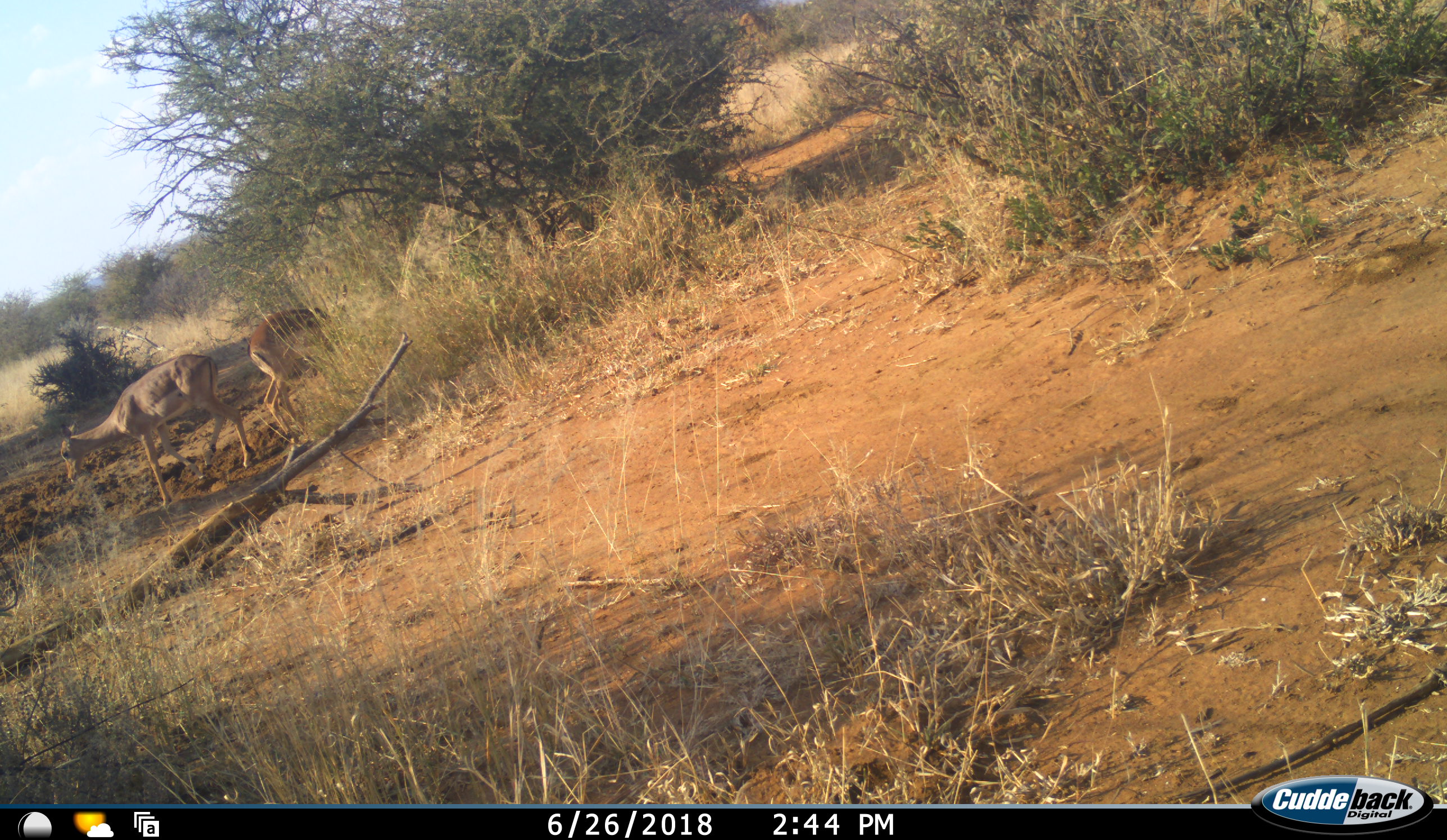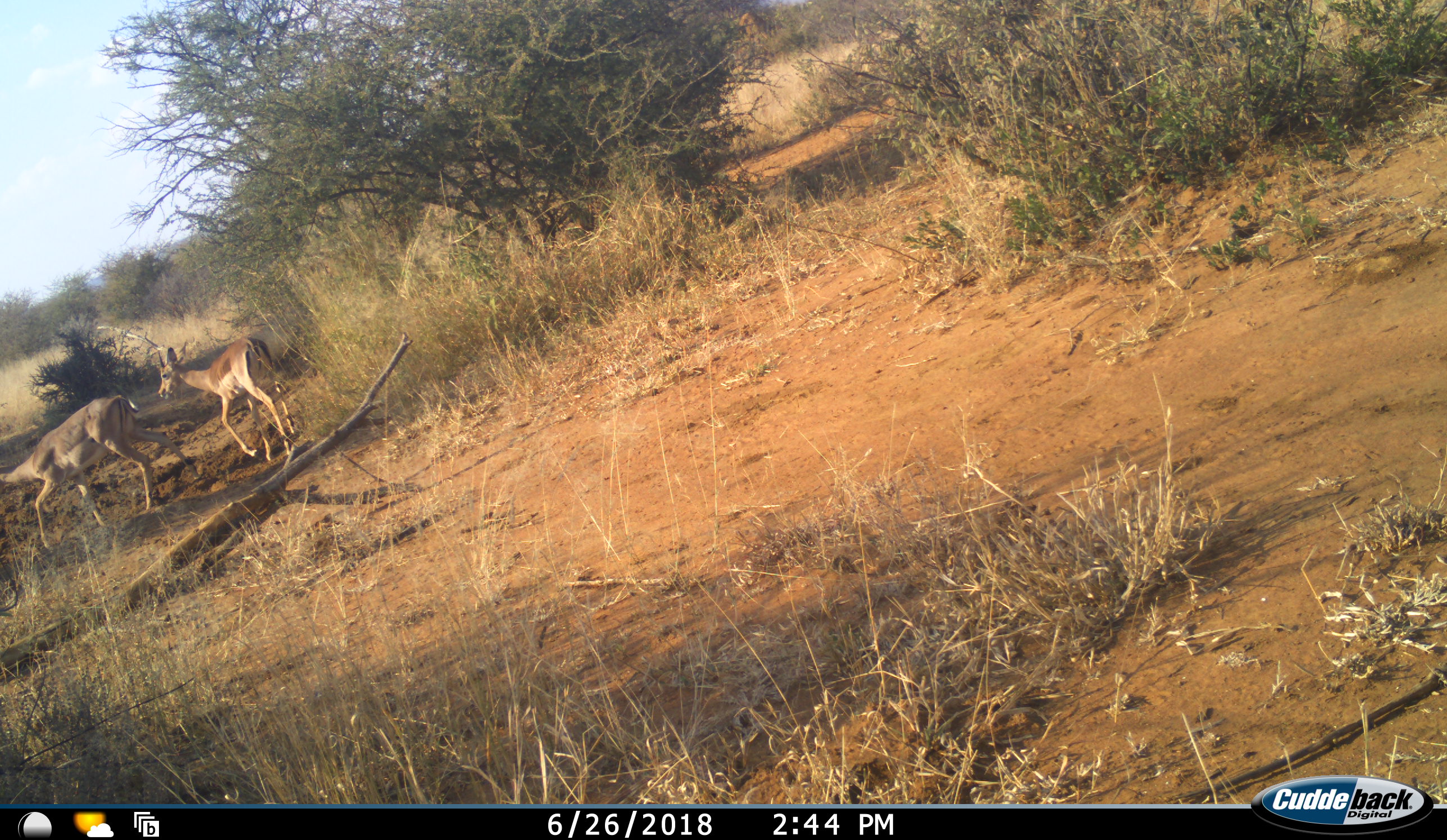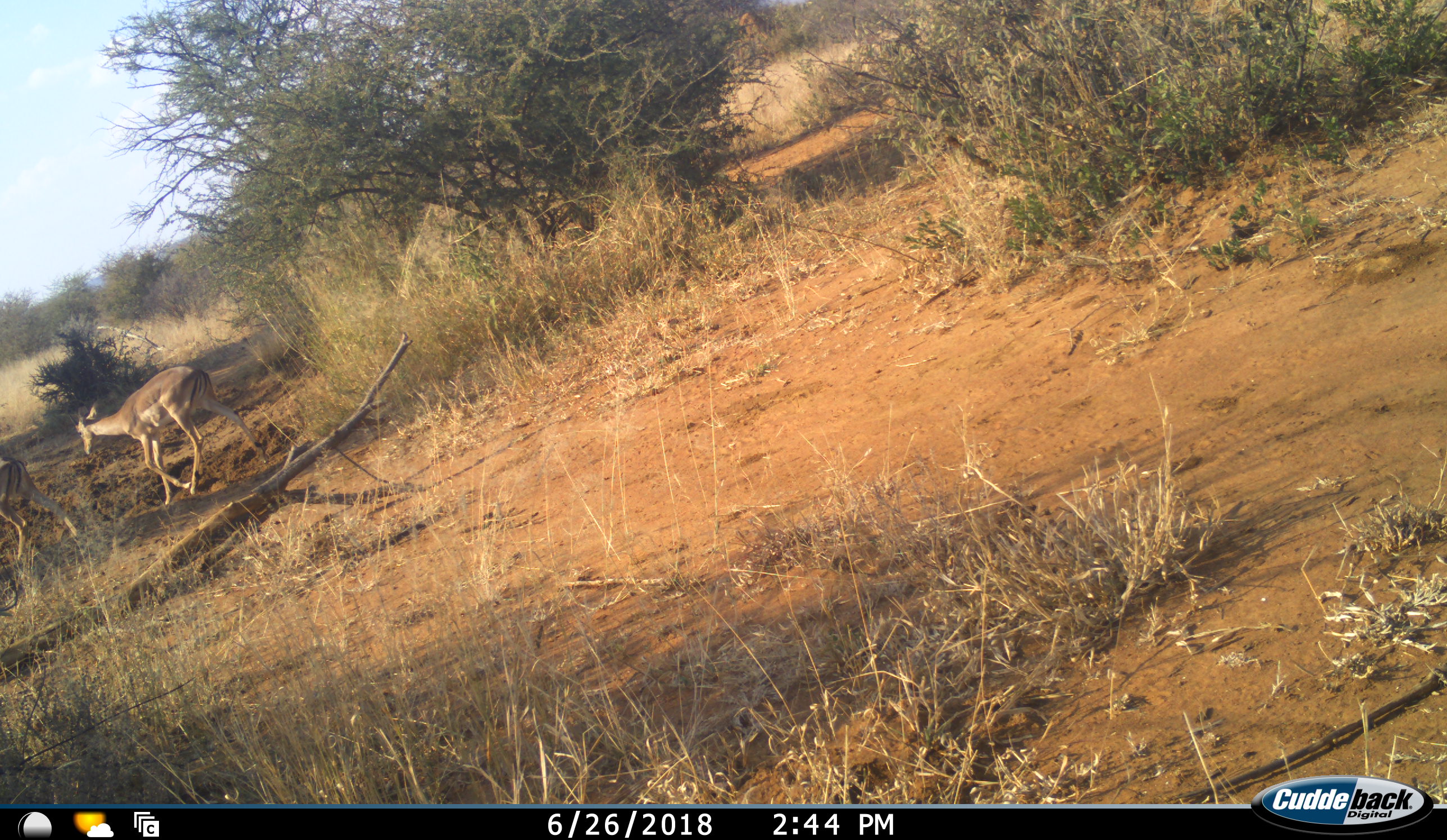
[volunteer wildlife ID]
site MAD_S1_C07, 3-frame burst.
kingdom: Animalia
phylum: Chordata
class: Mammalia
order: Artiodactyla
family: Bovidae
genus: Aepyceros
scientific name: Aepyceros melampus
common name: impala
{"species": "impala (Aepyceros melampus)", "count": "2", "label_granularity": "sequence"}